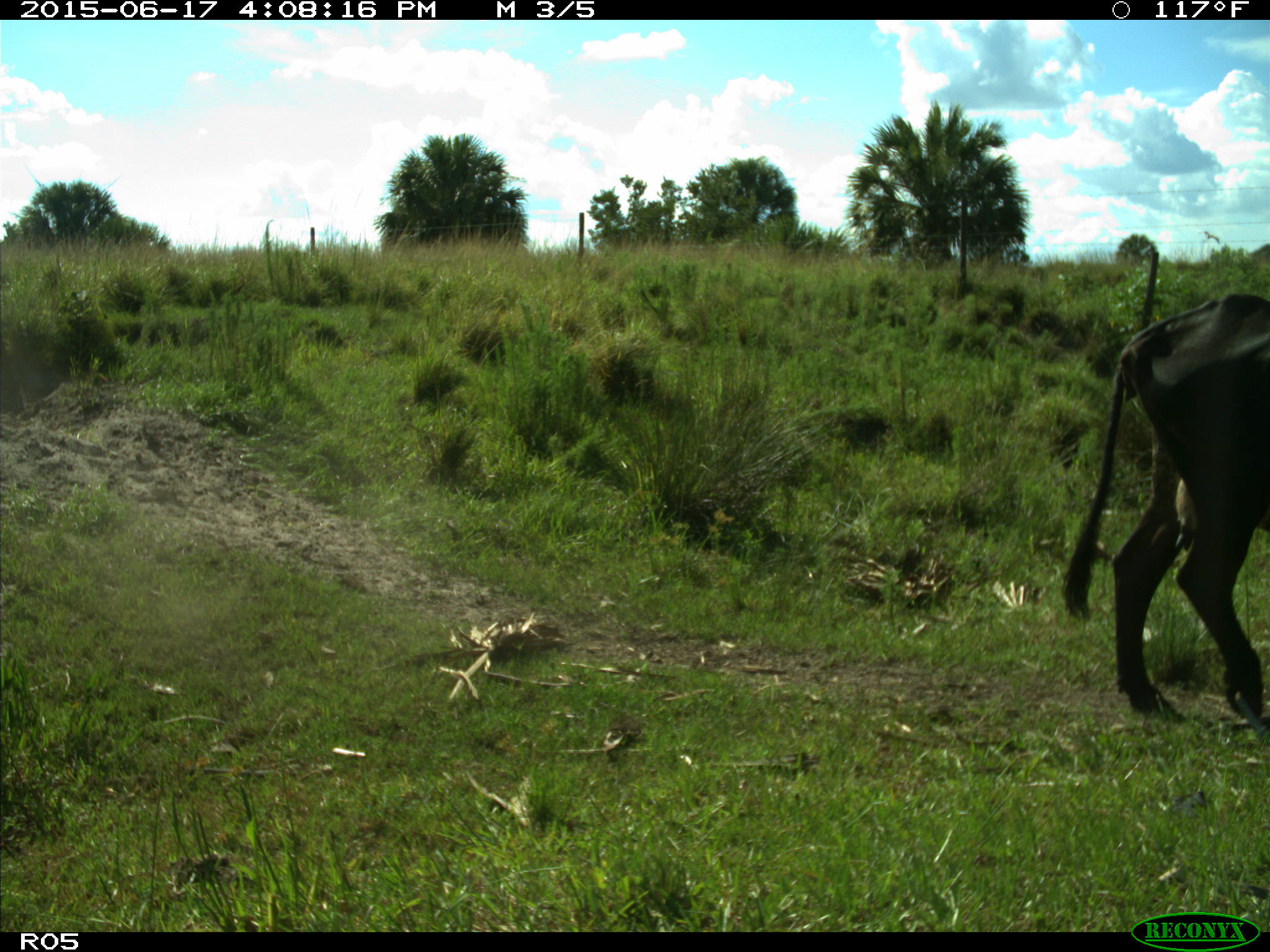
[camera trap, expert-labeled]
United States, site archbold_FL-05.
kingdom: Animalia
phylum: Chordata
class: Mammalia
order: Artiodactyla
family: Bovidae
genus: Bos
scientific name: Bos taurus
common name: domestic cow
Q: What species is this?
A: Bos taurus (domestic cow).